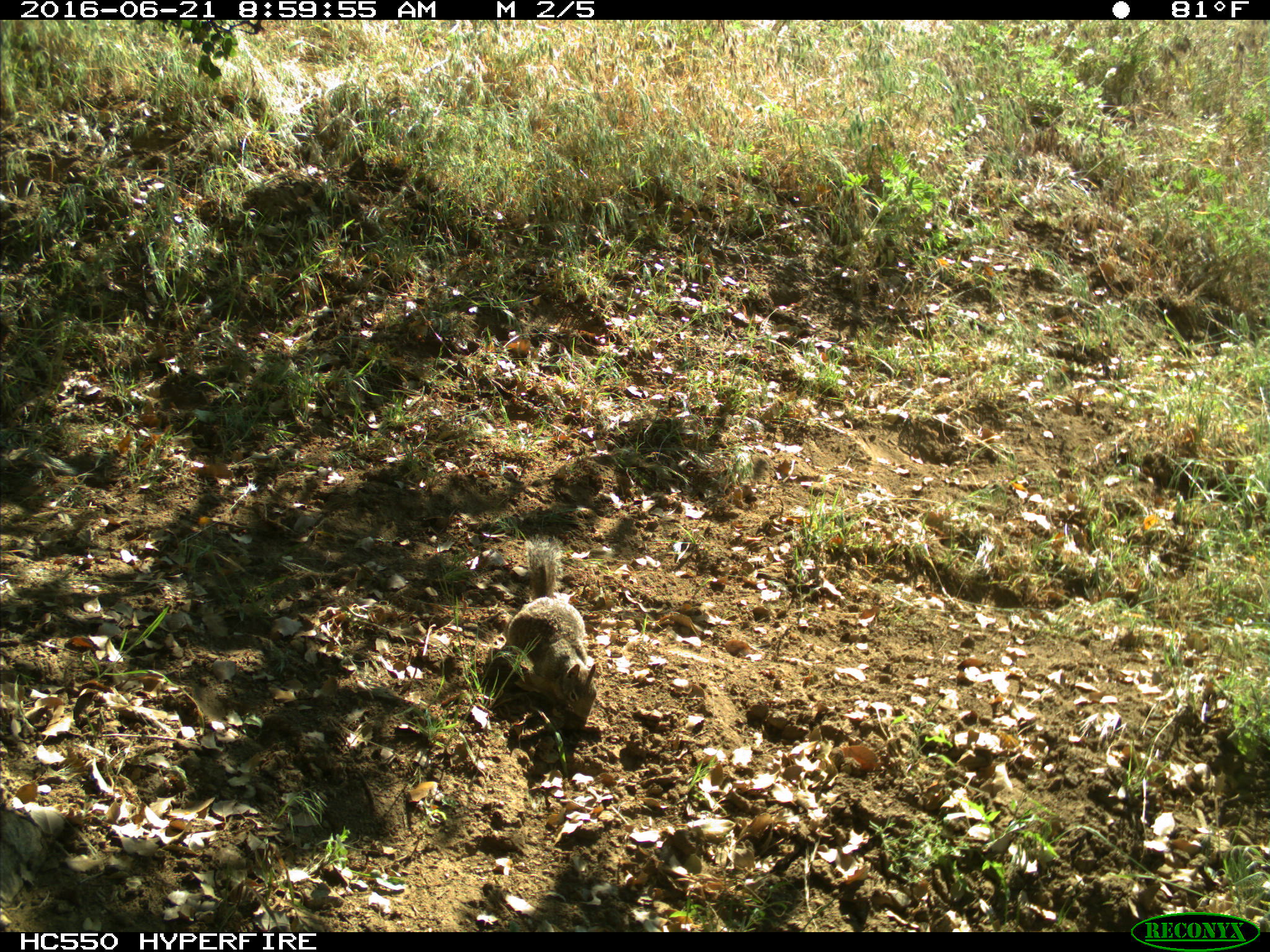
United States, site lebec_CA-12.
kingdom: Animalia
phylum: Chordata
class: Mammalia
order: Rodentia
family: Sciuridae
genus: Otospermophilus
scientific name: Otospermophilus beecheyi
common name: california ground squirrel